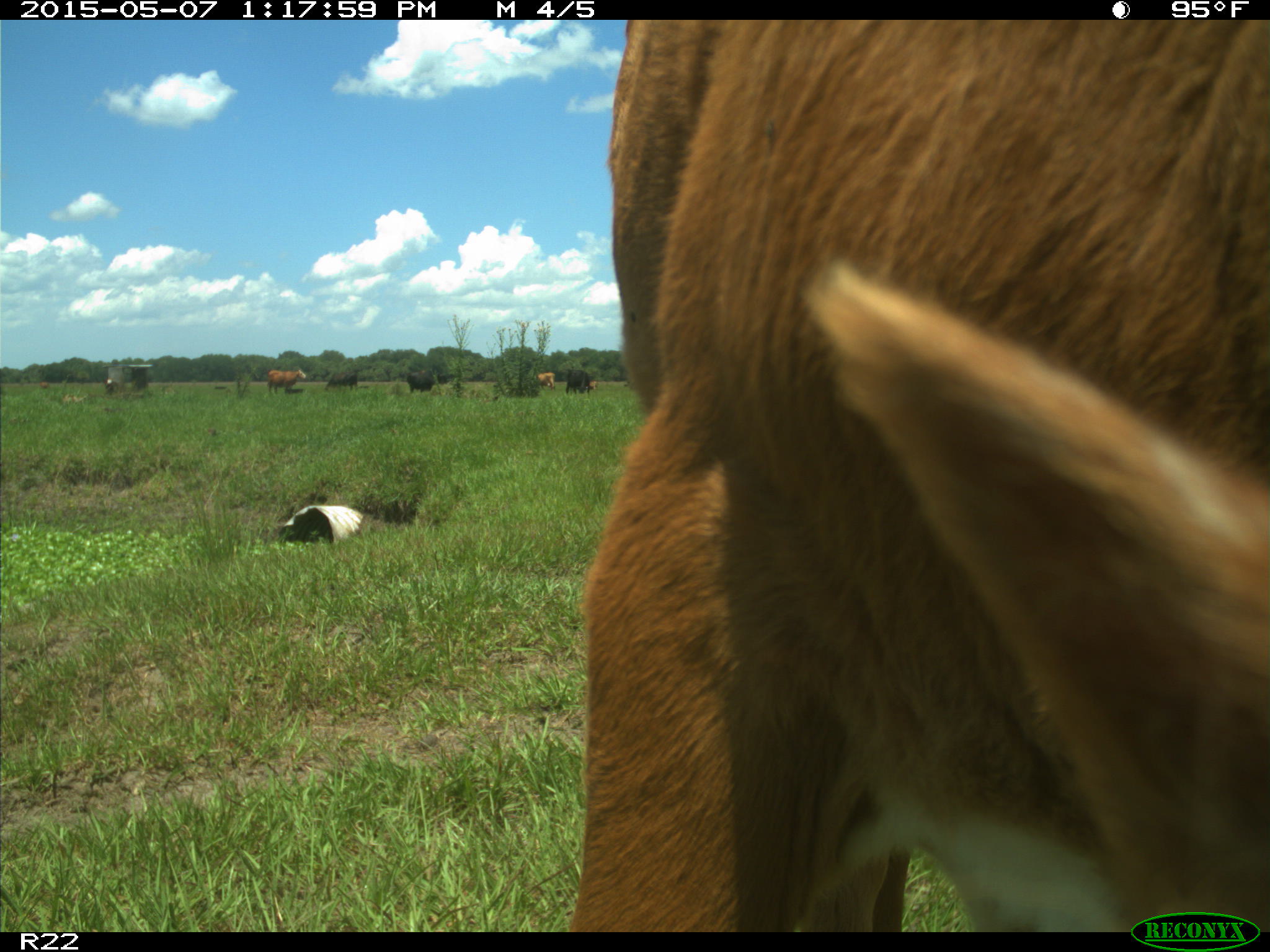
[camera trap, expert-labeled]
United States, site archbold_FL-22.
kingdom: Animalia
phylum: Chordata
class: Mammalia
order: Artiodactyla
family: Bovidae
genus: Bos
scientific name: Bos taurus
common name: domestic cow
Bos taurus (domestic cow).